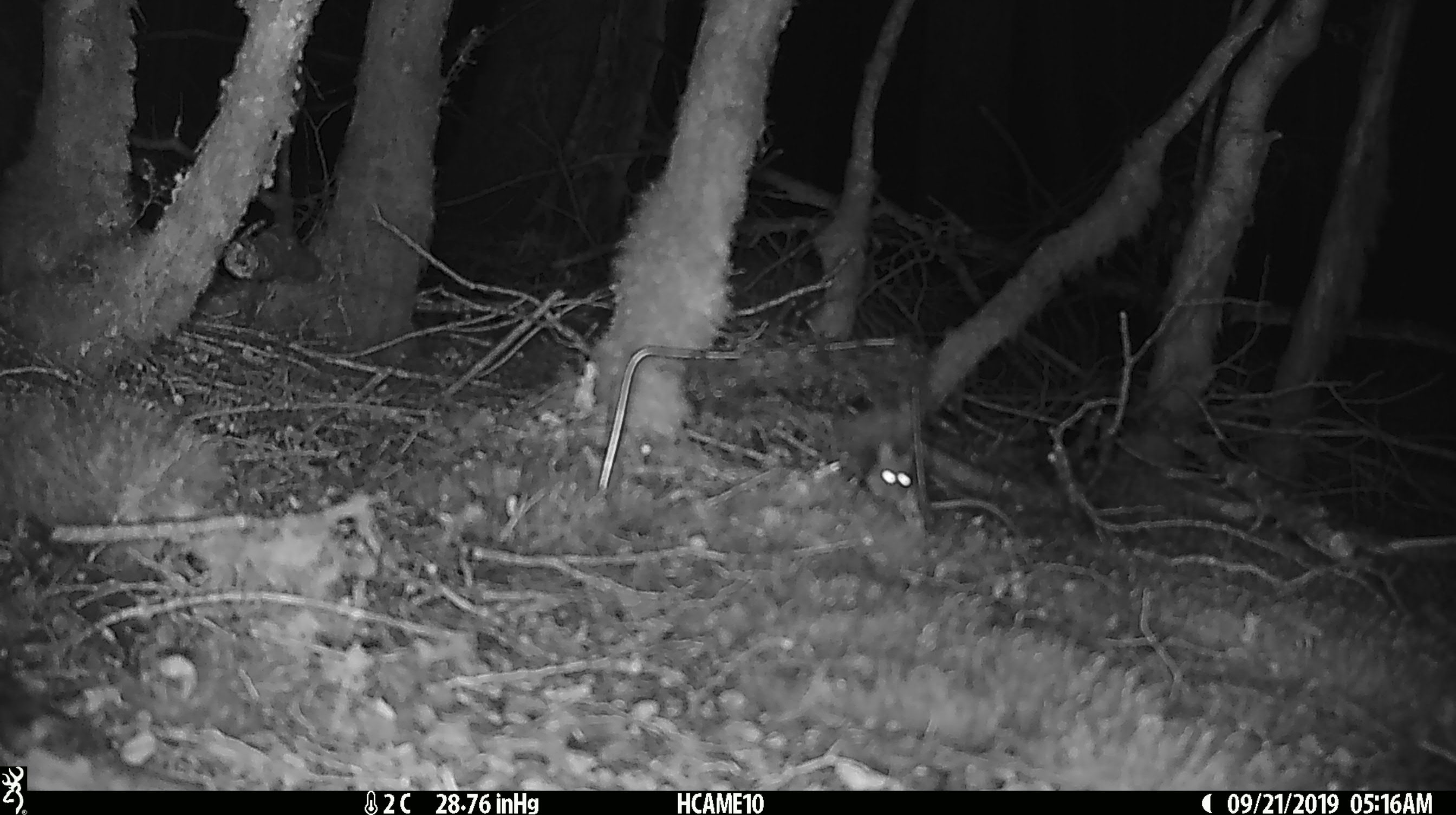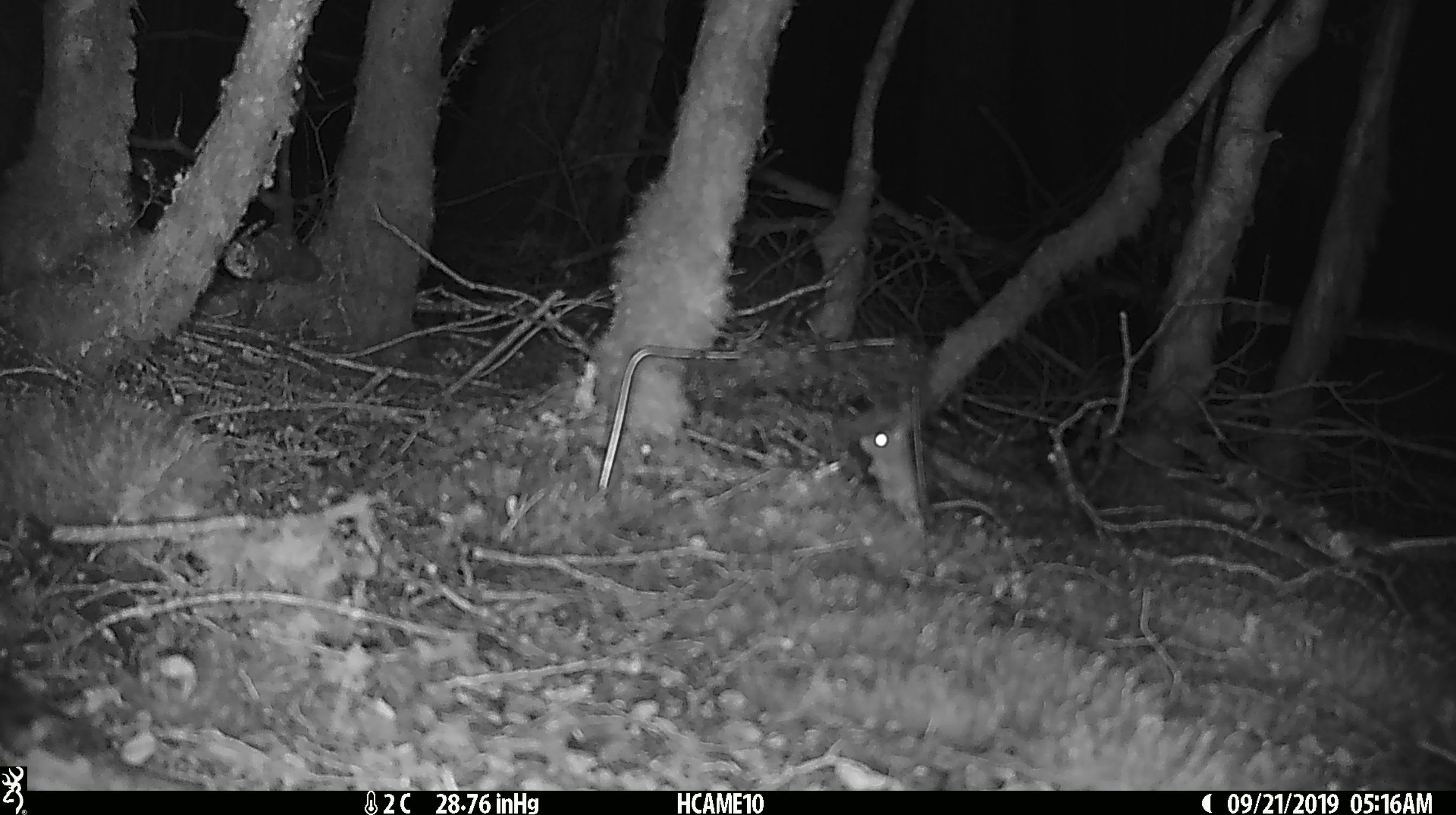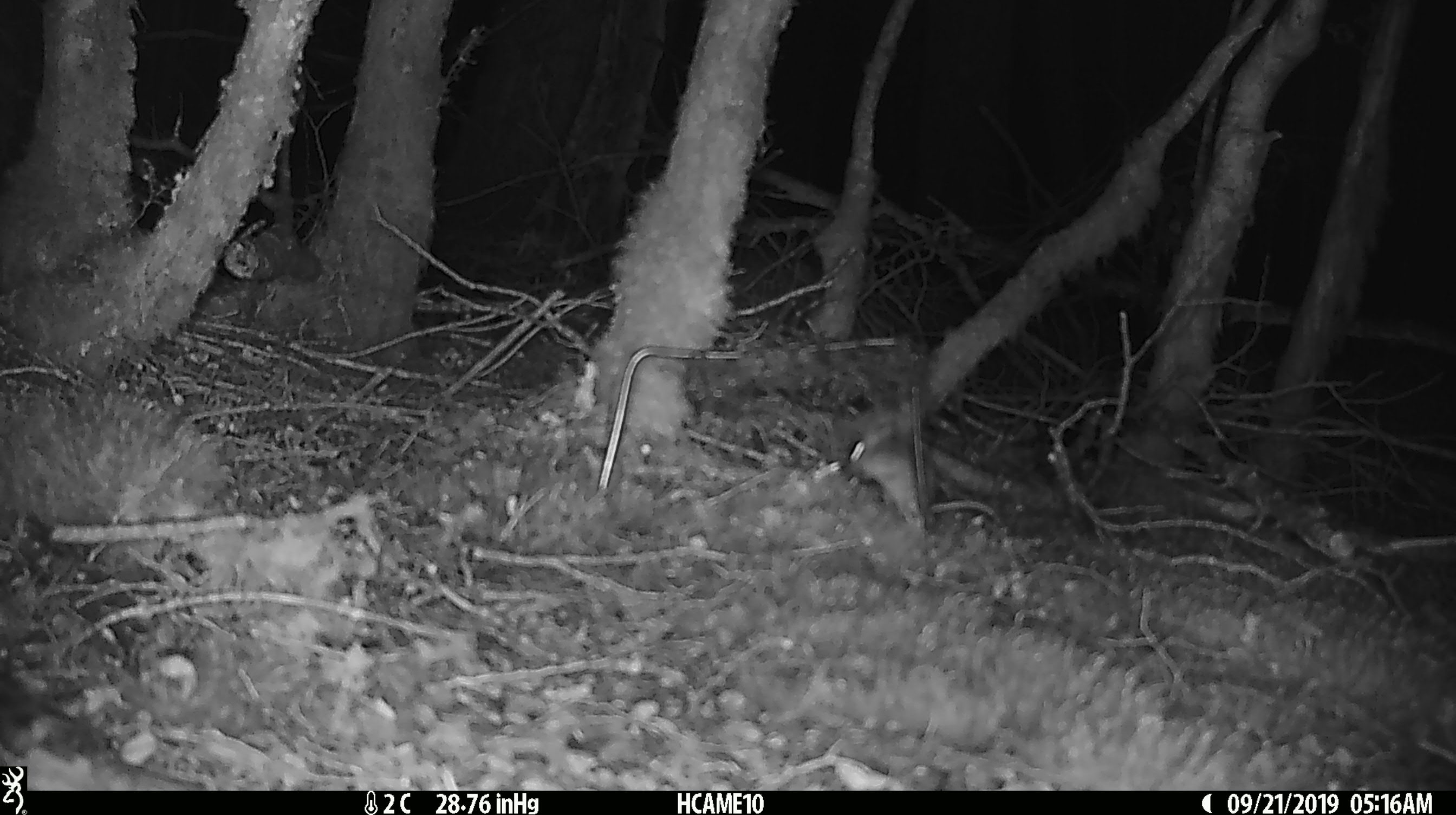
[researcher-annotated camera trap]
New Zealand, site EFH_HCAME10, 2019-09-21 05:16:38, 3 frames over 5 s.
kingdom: Animalia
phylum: Chordata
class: Mammalia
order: Rodentia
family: Muridae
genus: Mus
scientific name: Mus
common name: mouse